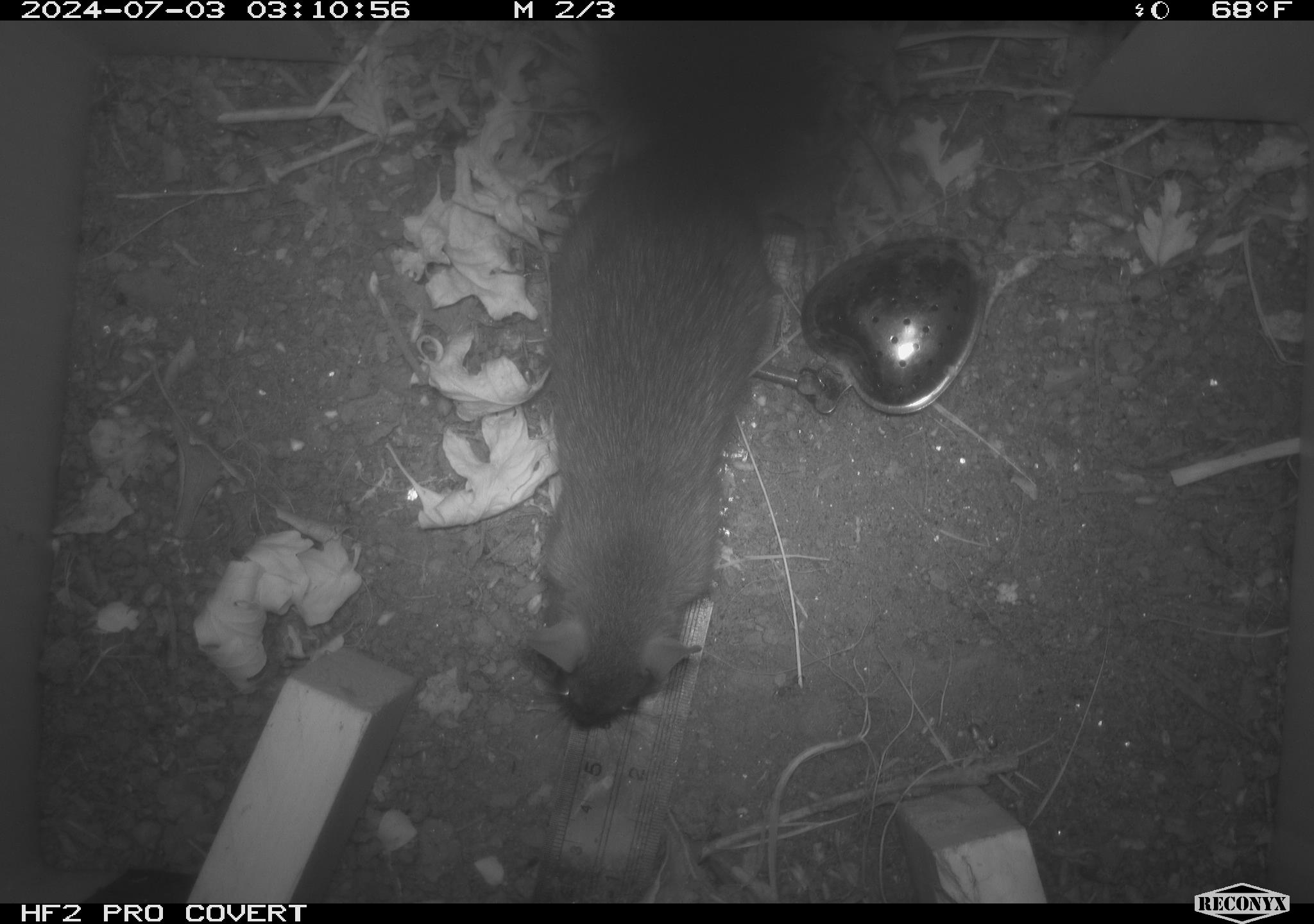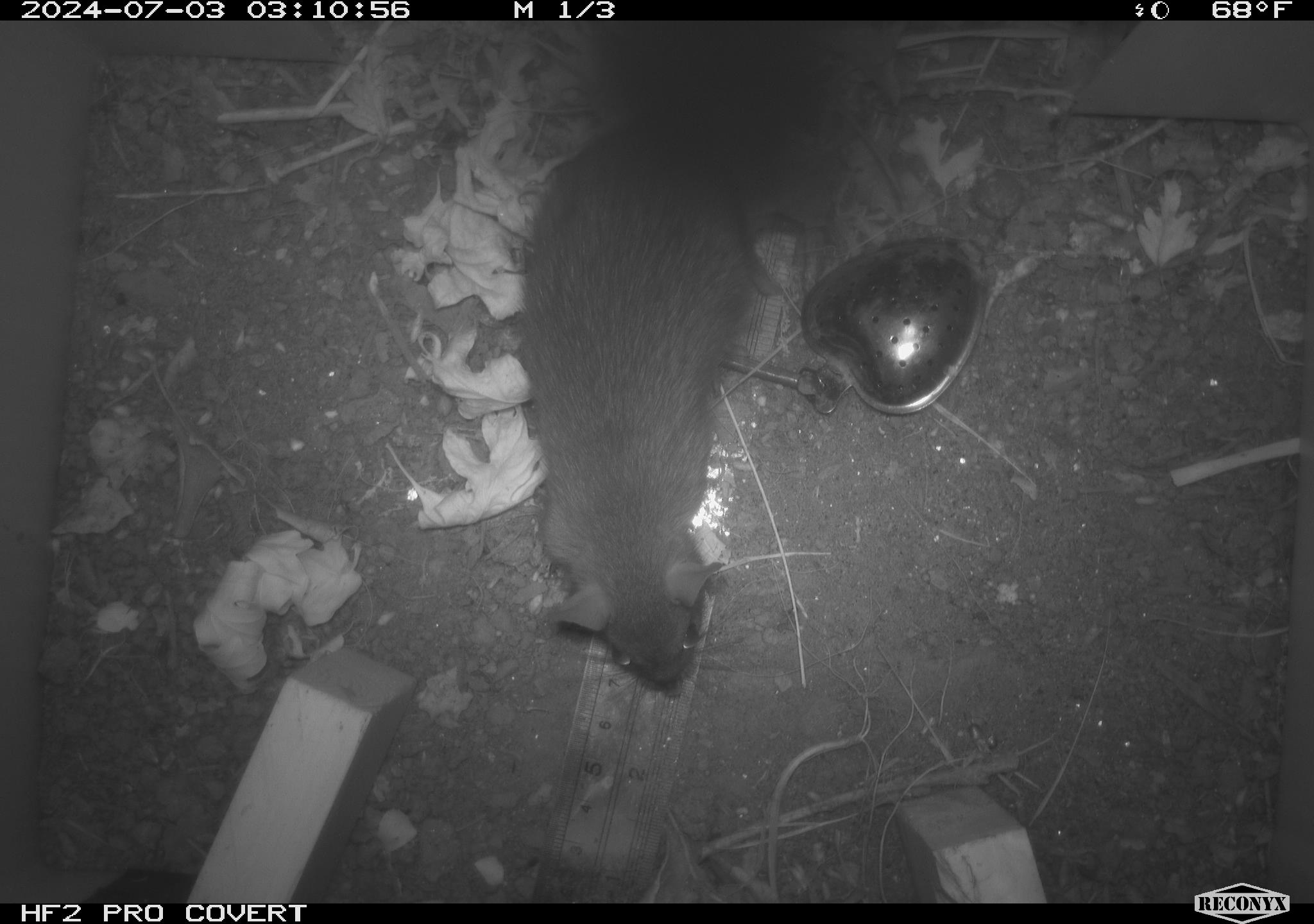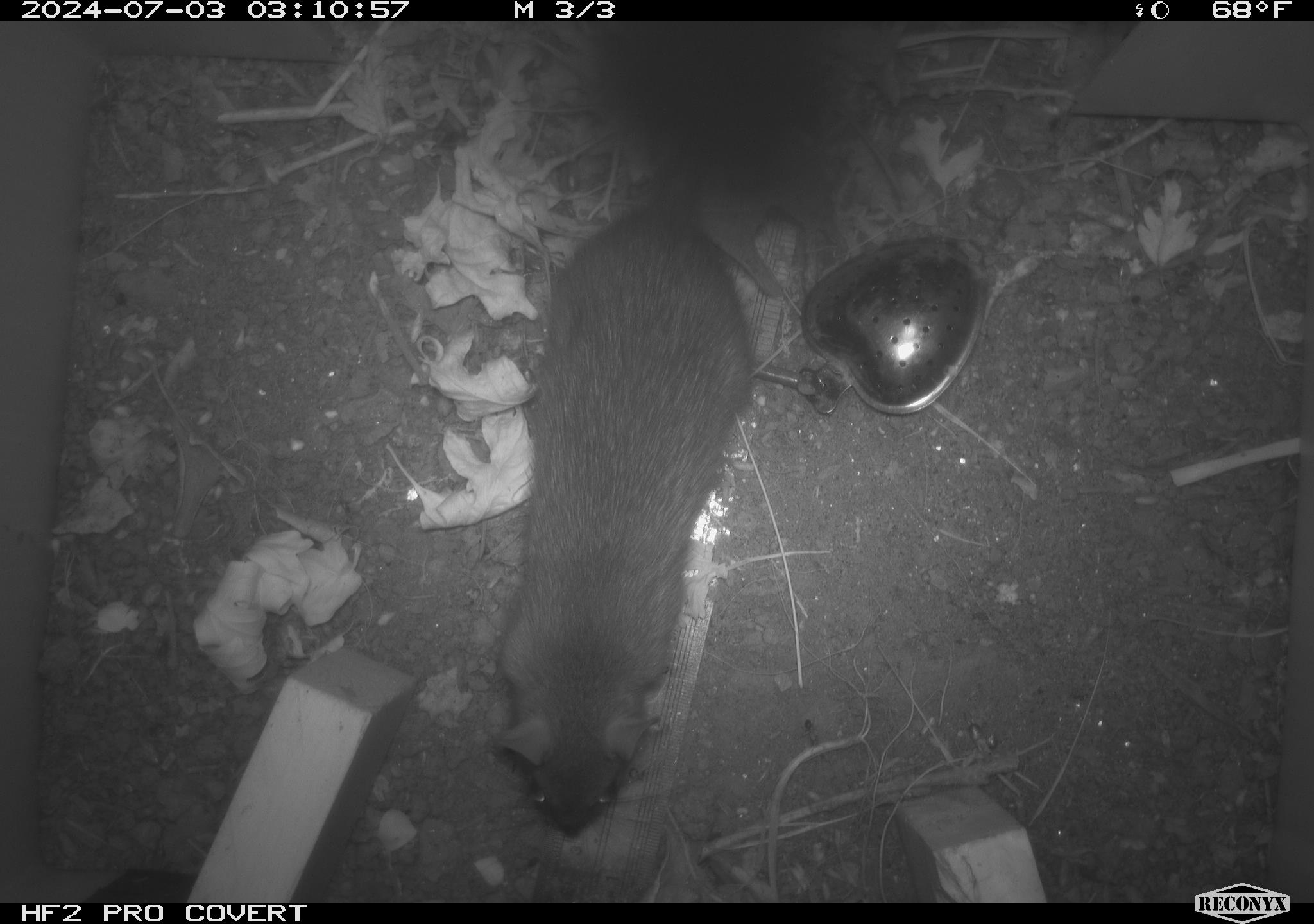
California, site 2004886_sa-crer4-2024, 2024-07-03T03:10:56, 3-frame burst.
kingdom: Animalia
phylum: Chordata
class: Mammalia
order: Rodentia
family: Muridae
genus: Rattus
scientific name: Rattus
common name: rat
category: rattus species